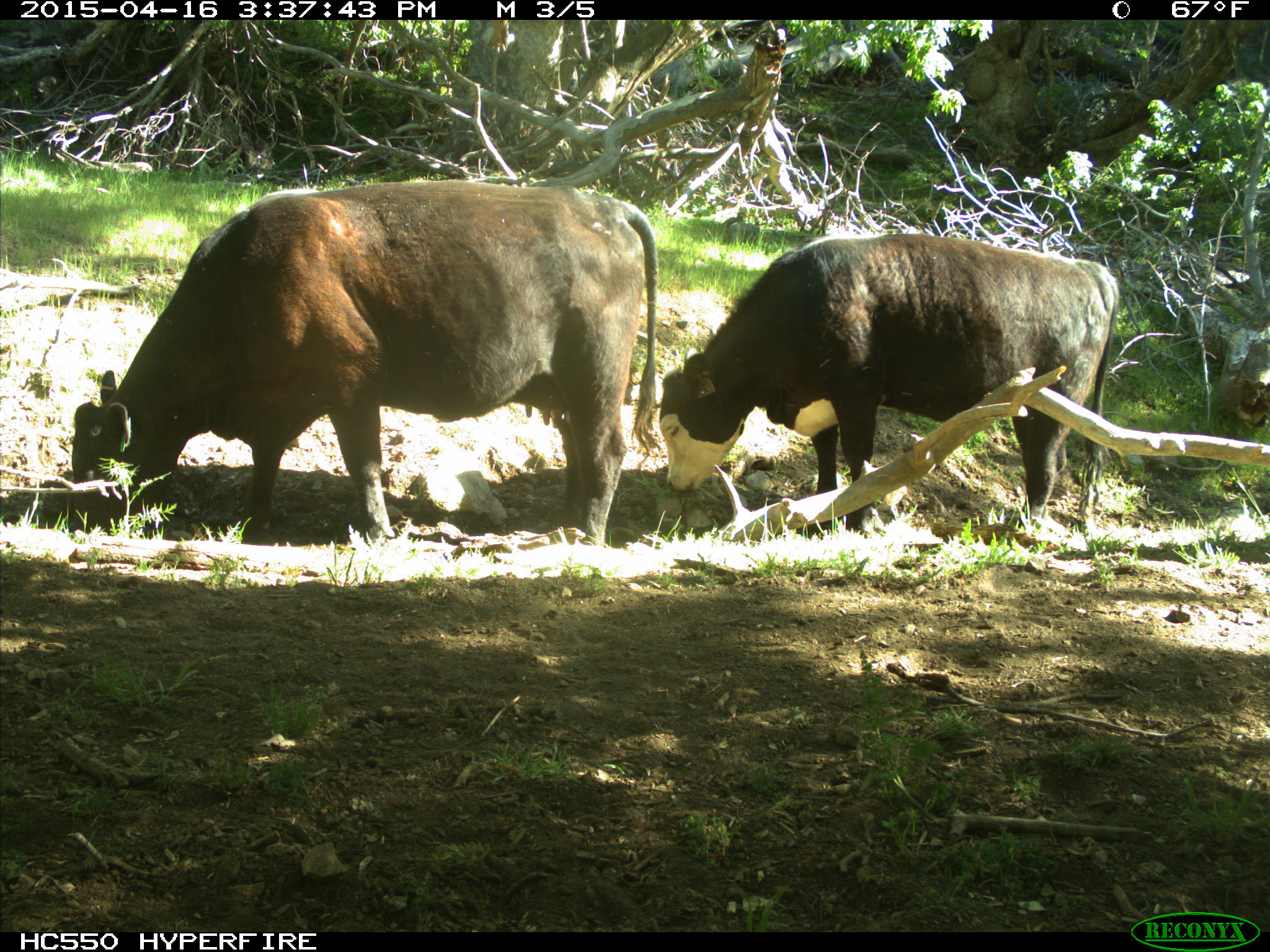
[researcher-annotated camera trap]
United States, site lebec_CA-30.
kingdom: Animalia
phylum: Chordata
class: Mammalia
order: Artiodactyla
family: Bovidae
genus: Bos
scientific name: Bos taurus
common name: domestic cow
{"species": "Bos taurus (domestic cow)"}